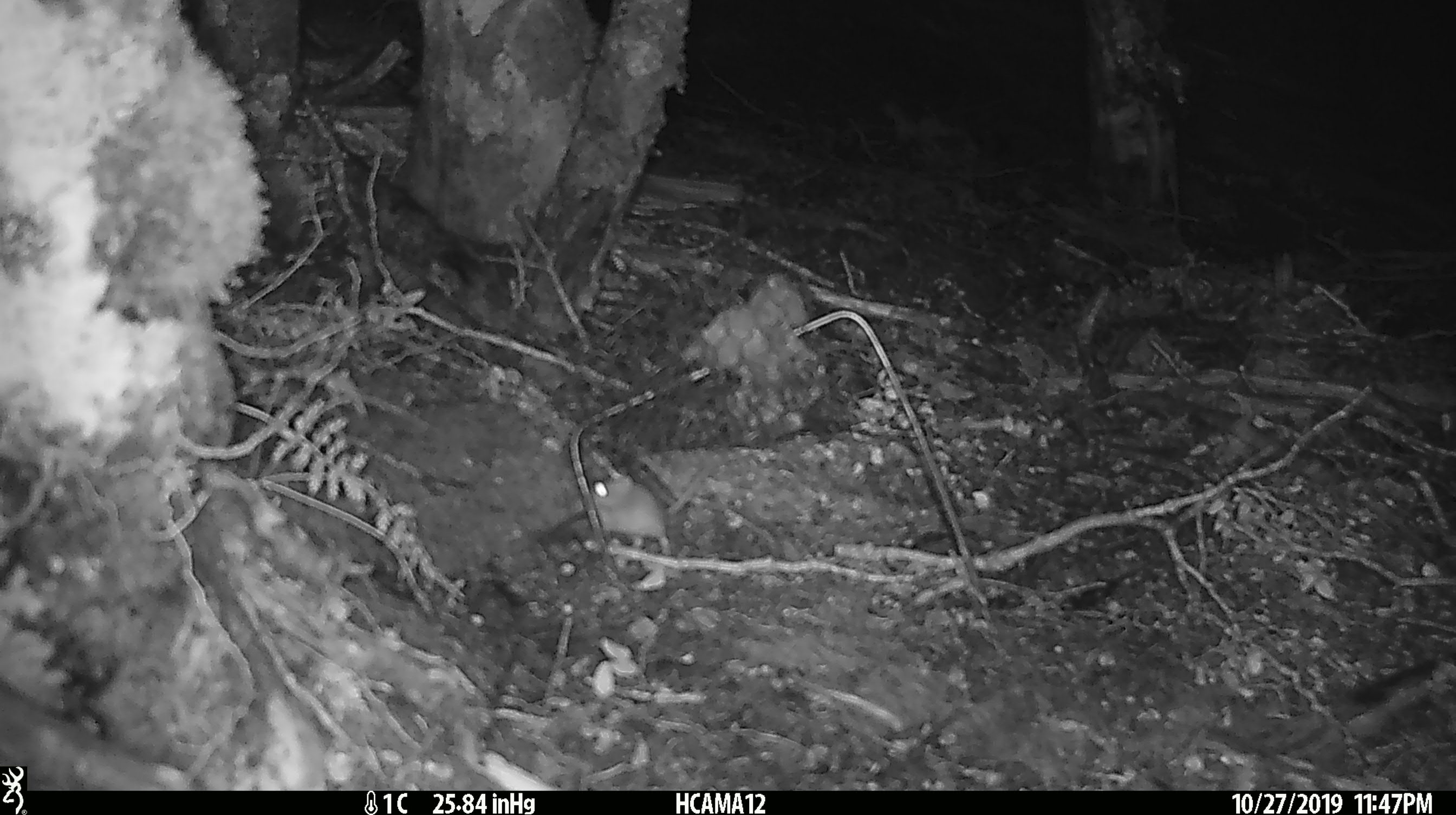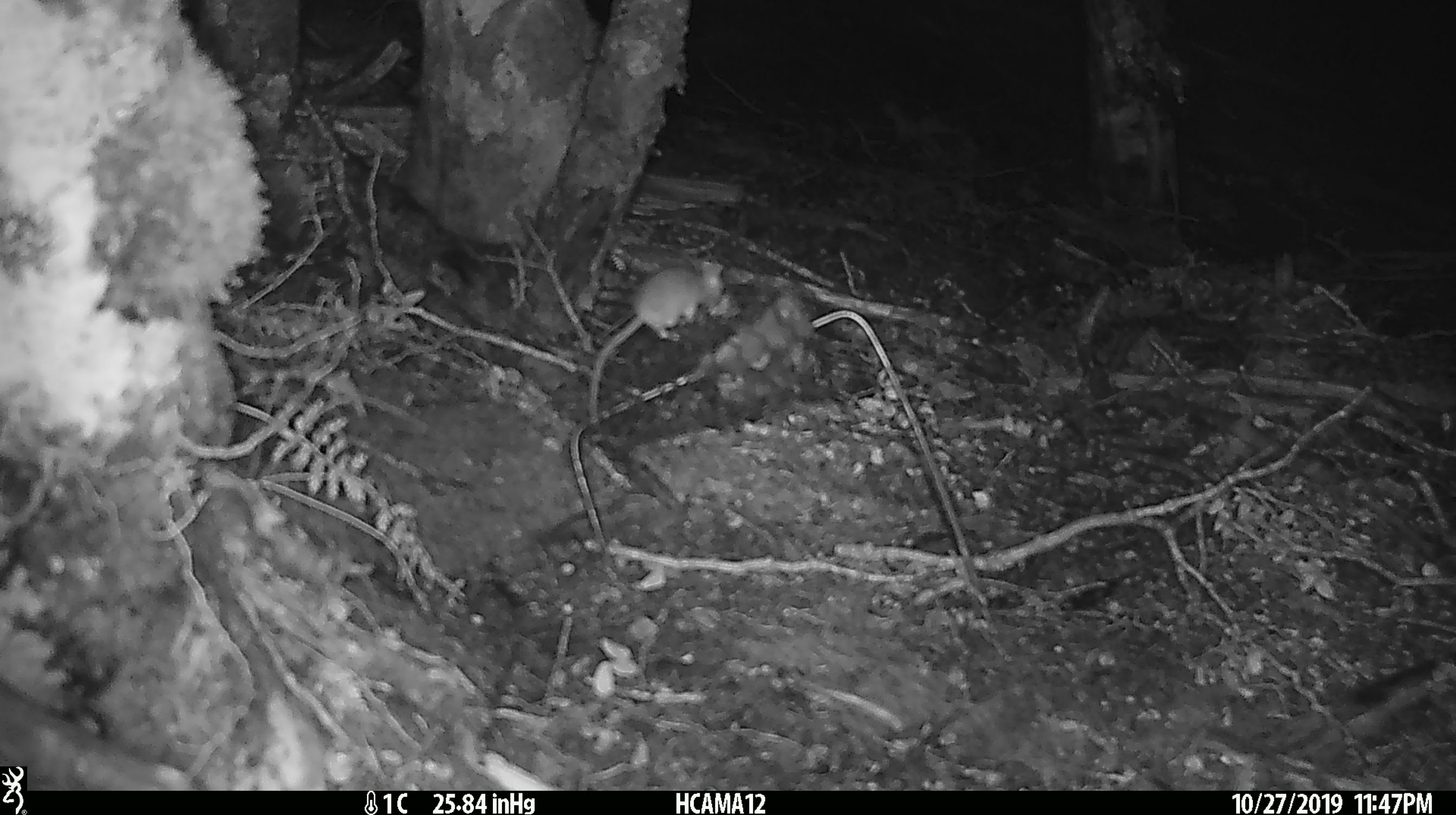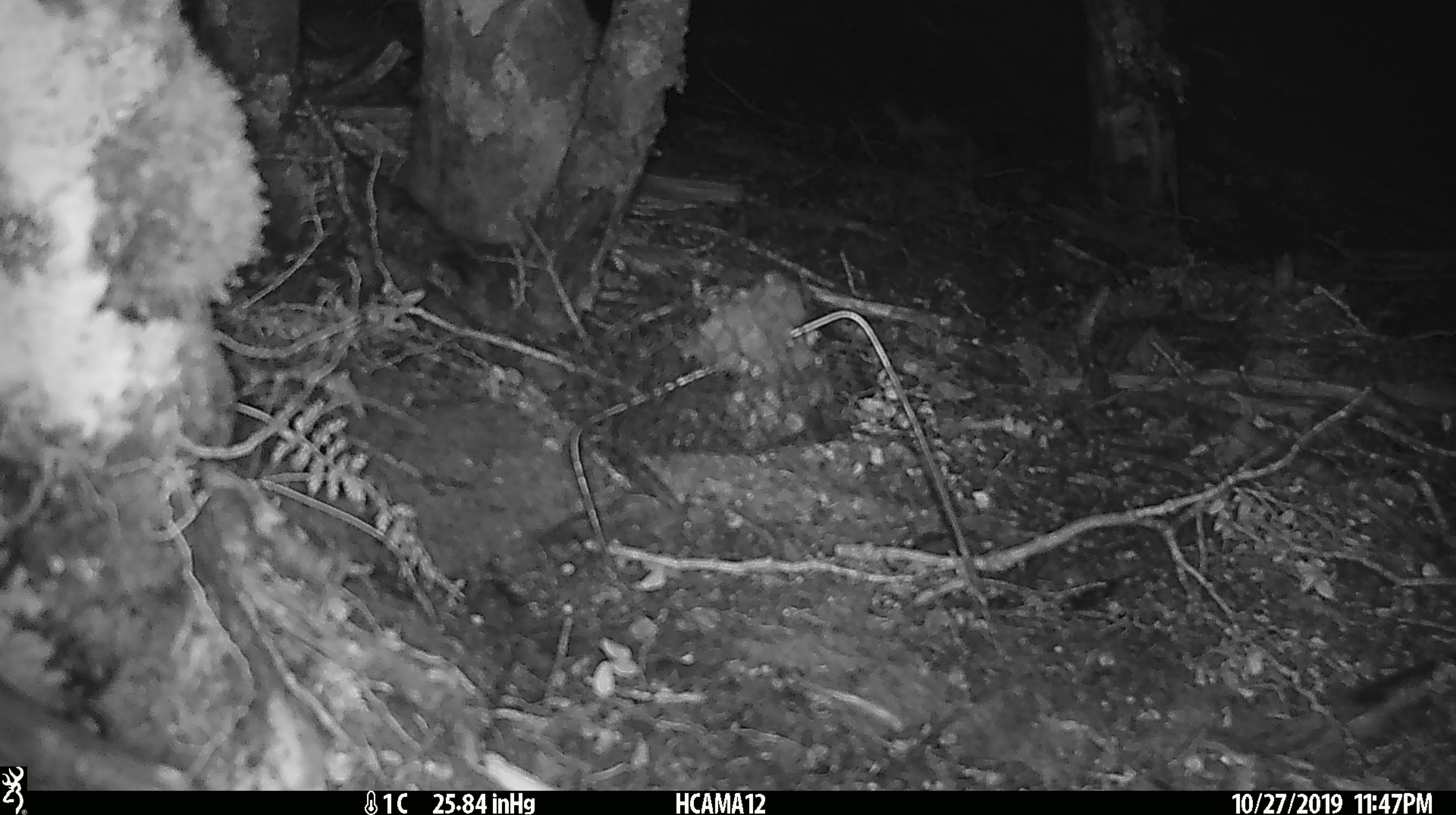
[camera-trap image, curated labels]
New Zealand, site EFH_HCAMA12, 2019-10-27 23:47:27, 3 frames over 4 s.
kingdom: Animalia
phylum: Chordata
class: Mammalia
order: Rodentia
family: Muridae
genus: Mus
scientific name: Mus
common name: mouse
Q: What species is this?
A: Mouse (Mus).